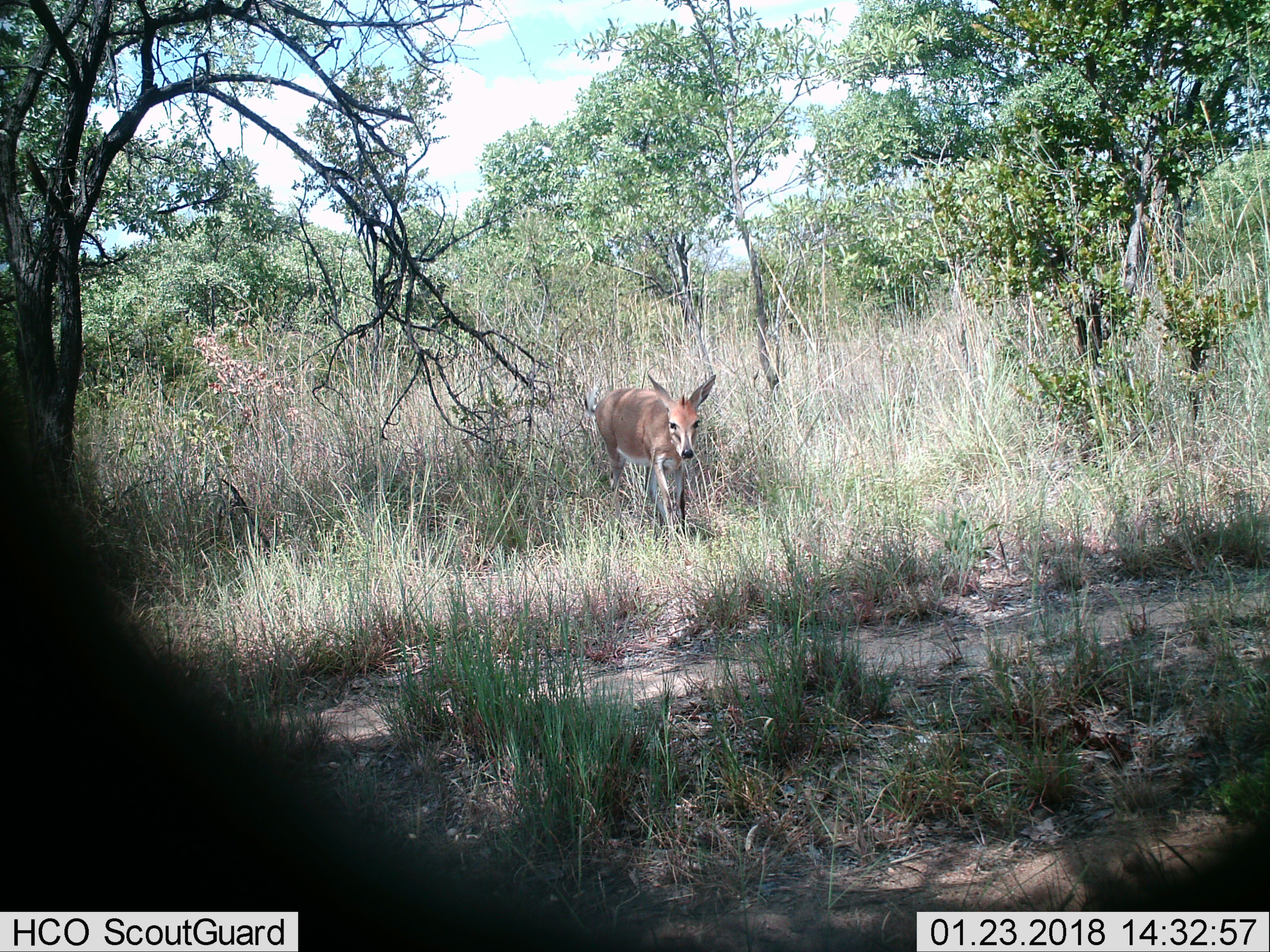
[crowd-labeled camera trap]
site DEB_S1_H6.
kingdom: Animalia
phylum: Chordata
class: Mammalia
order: Artiodactyla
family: Bovidae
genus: Sylvicapra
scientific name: Sylvicapra grimmia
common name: common duiker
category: duikercommongrey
Duikercommongrey (common duiker) (Sylvicapra grimmia), count 1. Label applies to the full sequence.